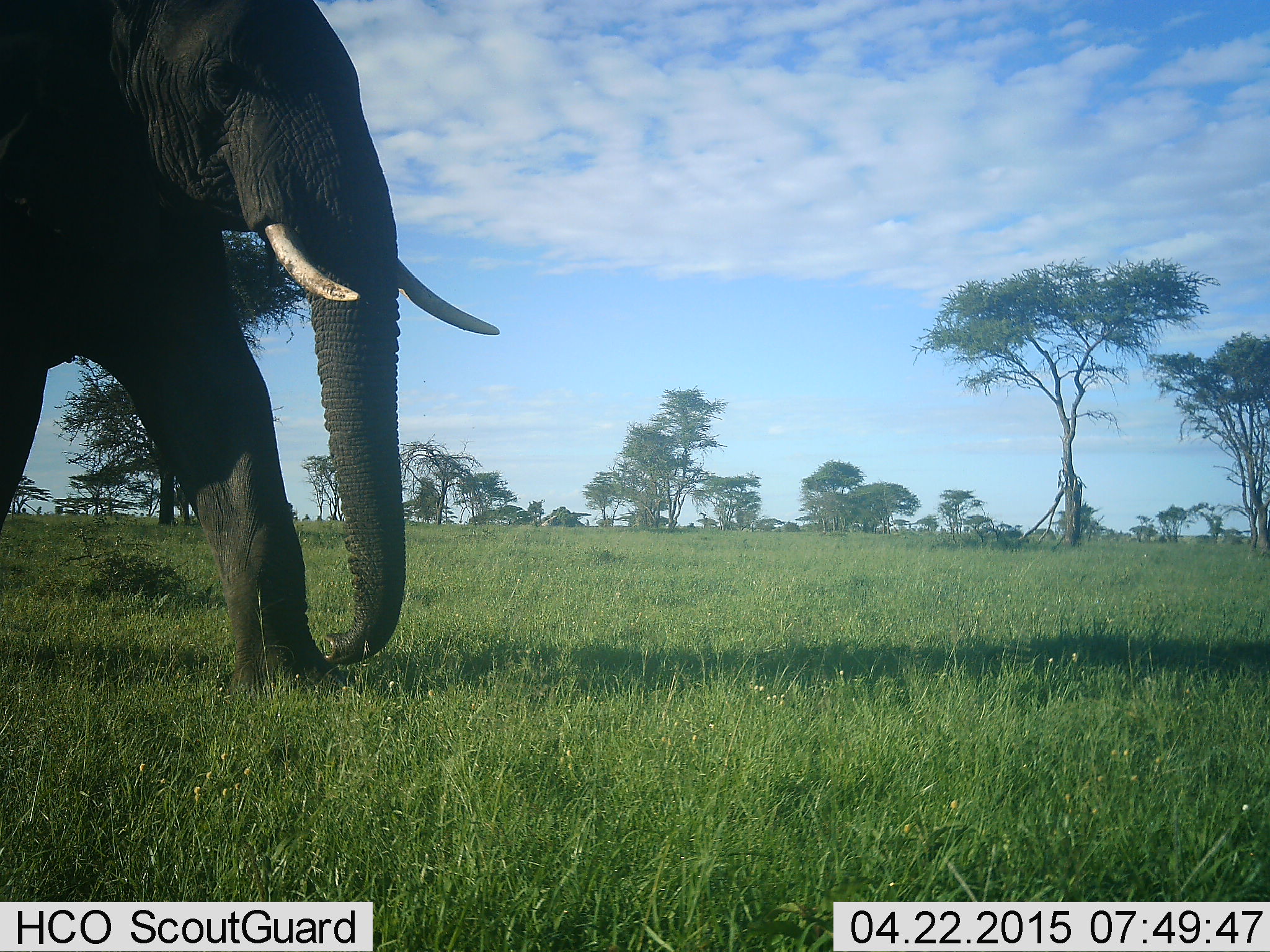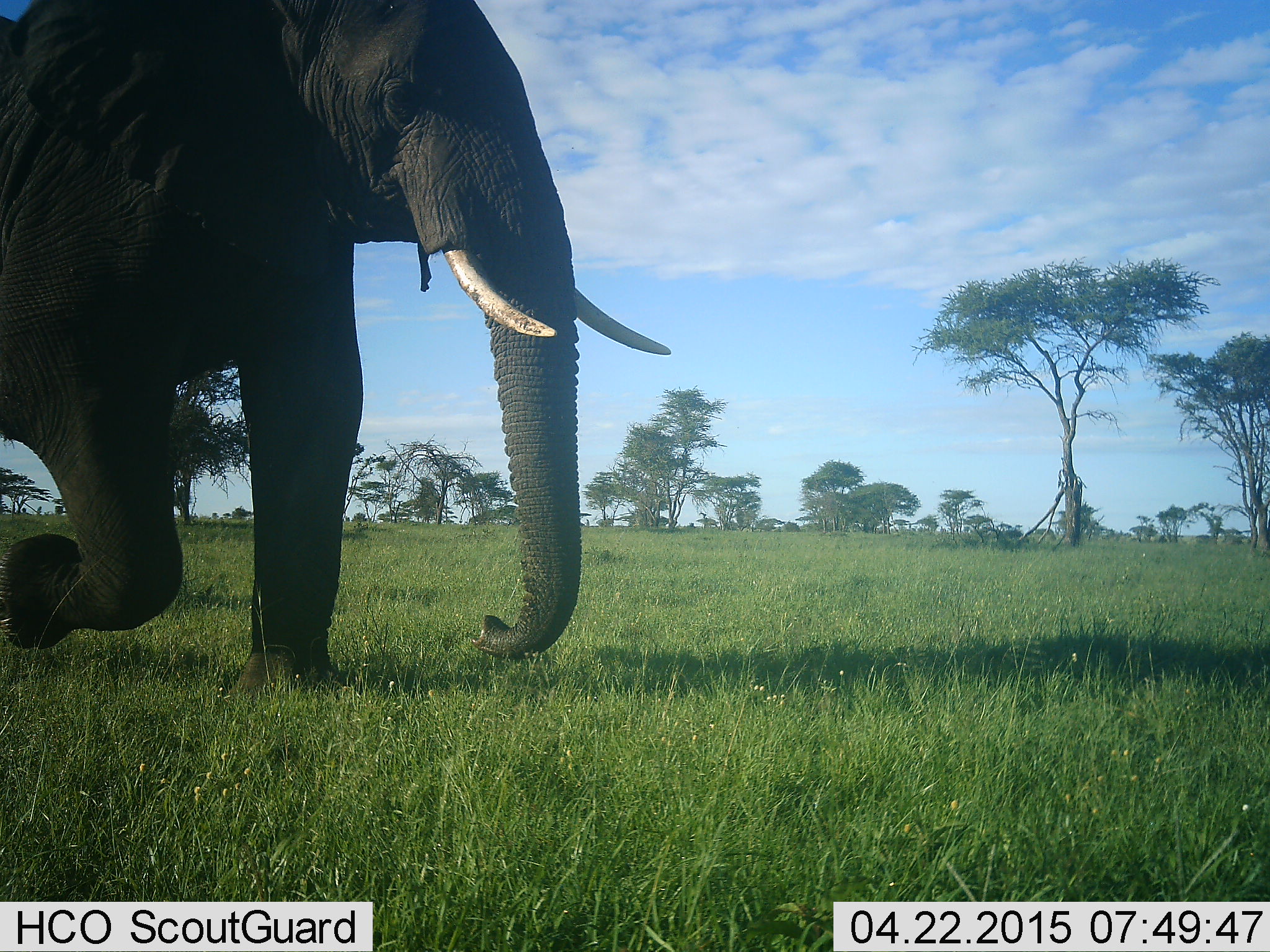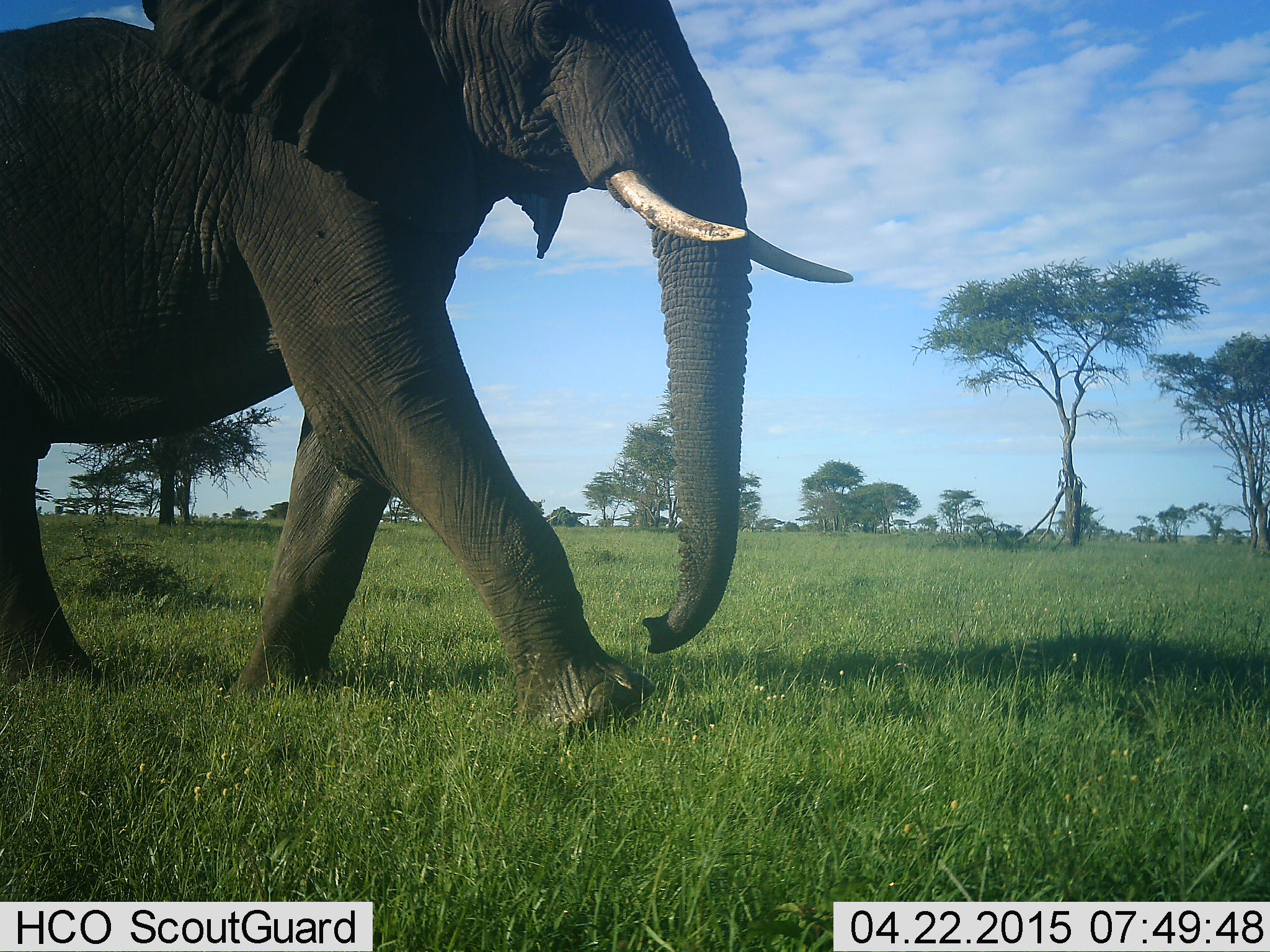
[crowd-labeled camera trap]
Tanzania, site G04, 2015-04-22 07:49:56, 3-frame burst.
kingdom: Animalia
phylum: Chordata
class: Mammalia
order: Proboscidea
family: Elephantidae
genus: Loxodonta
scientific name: Loxodonta africana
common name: african bush elephant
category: elephant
Elephant (african bush elephant) (Loxodonta africana), count 1. Behavior (volunteer vote fractions): standing 20%, resting 0%, moving 80%, interacting 0%. Young present (vote fraction): 0%. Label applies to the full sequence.